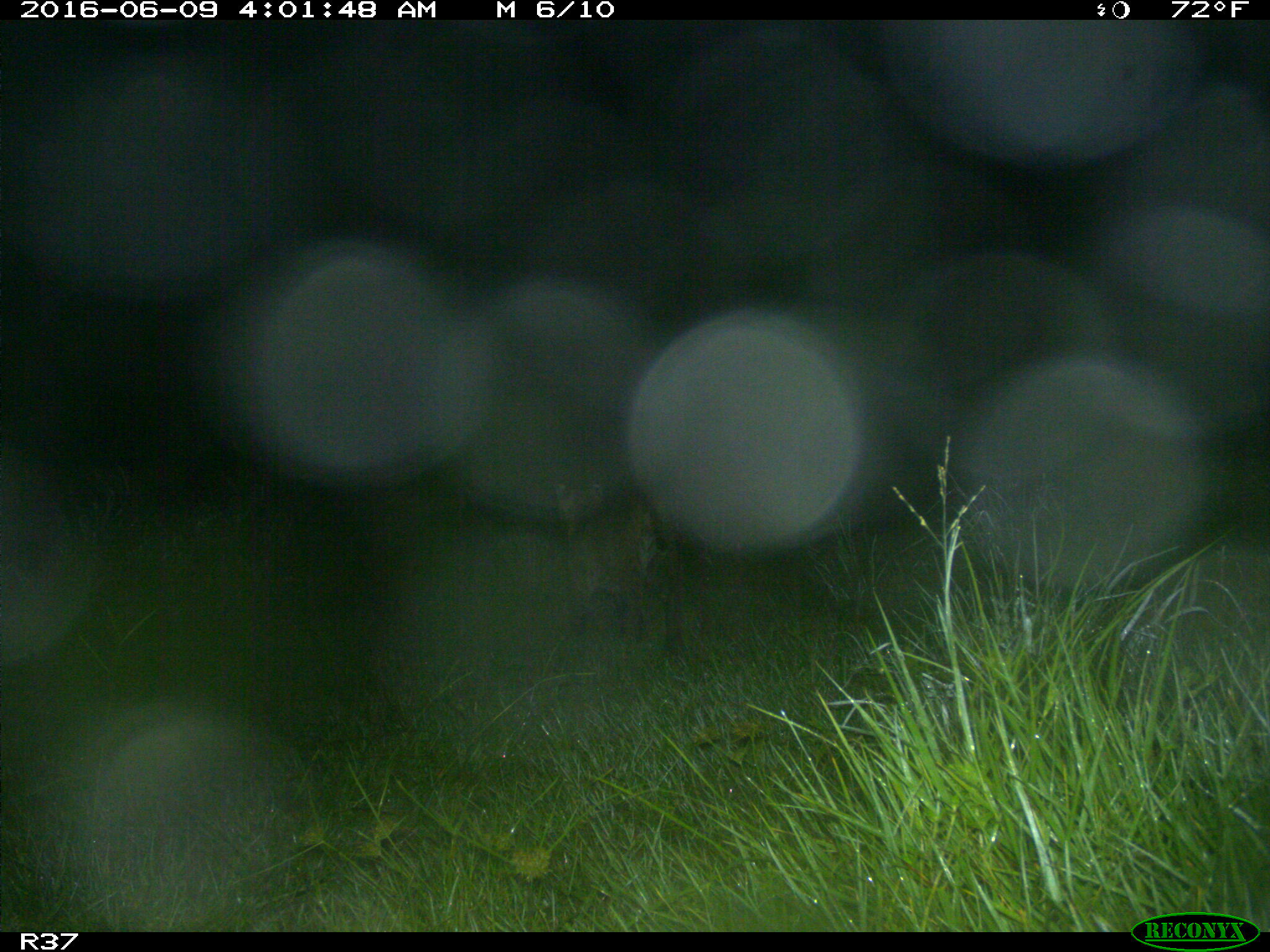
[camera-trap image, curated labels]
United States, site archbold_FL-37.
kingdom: Animalia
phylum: Chordata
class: Mammalia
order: Carnivora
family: Felidae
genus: Lynx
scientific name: Lynx rufus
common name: bobcat